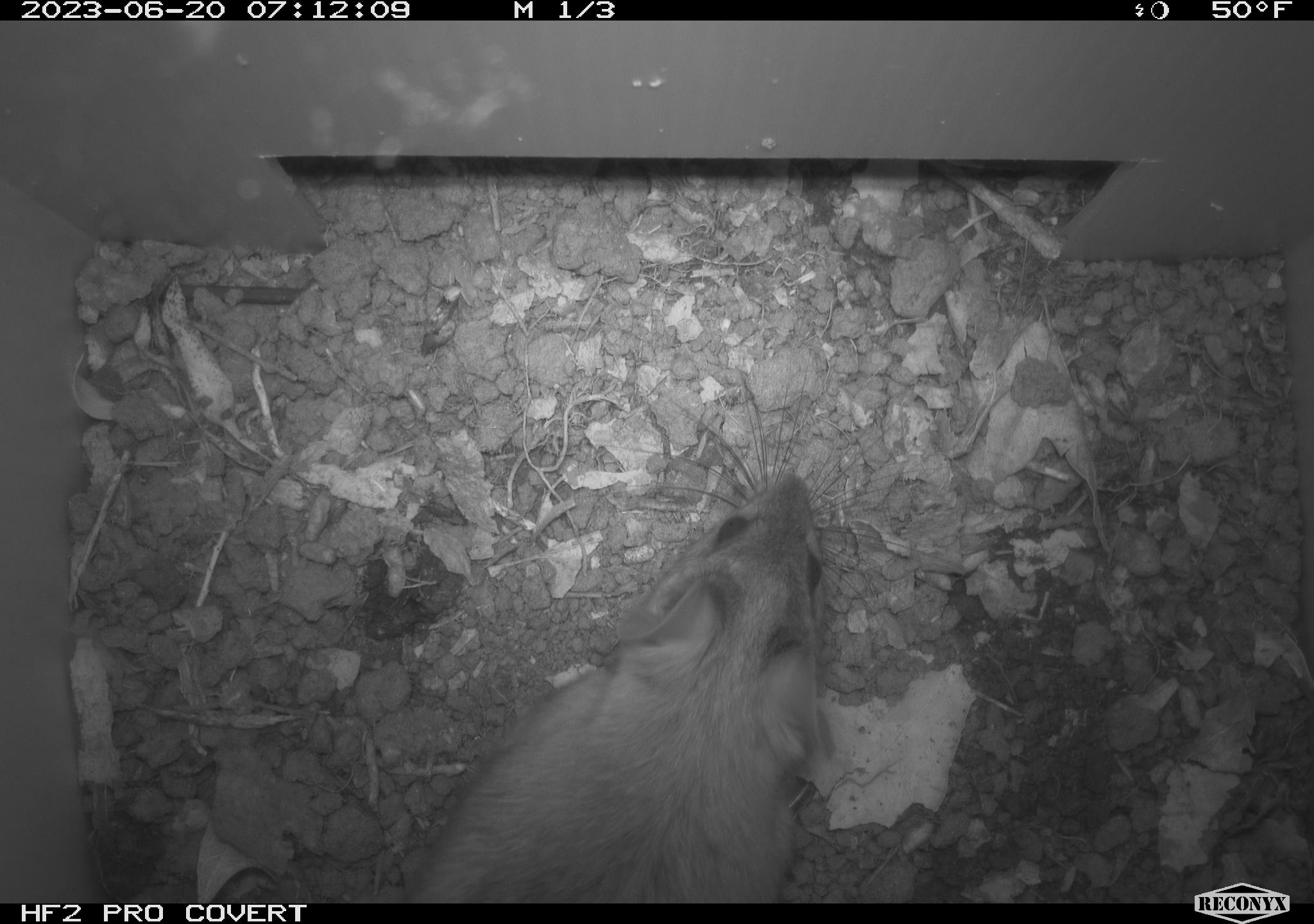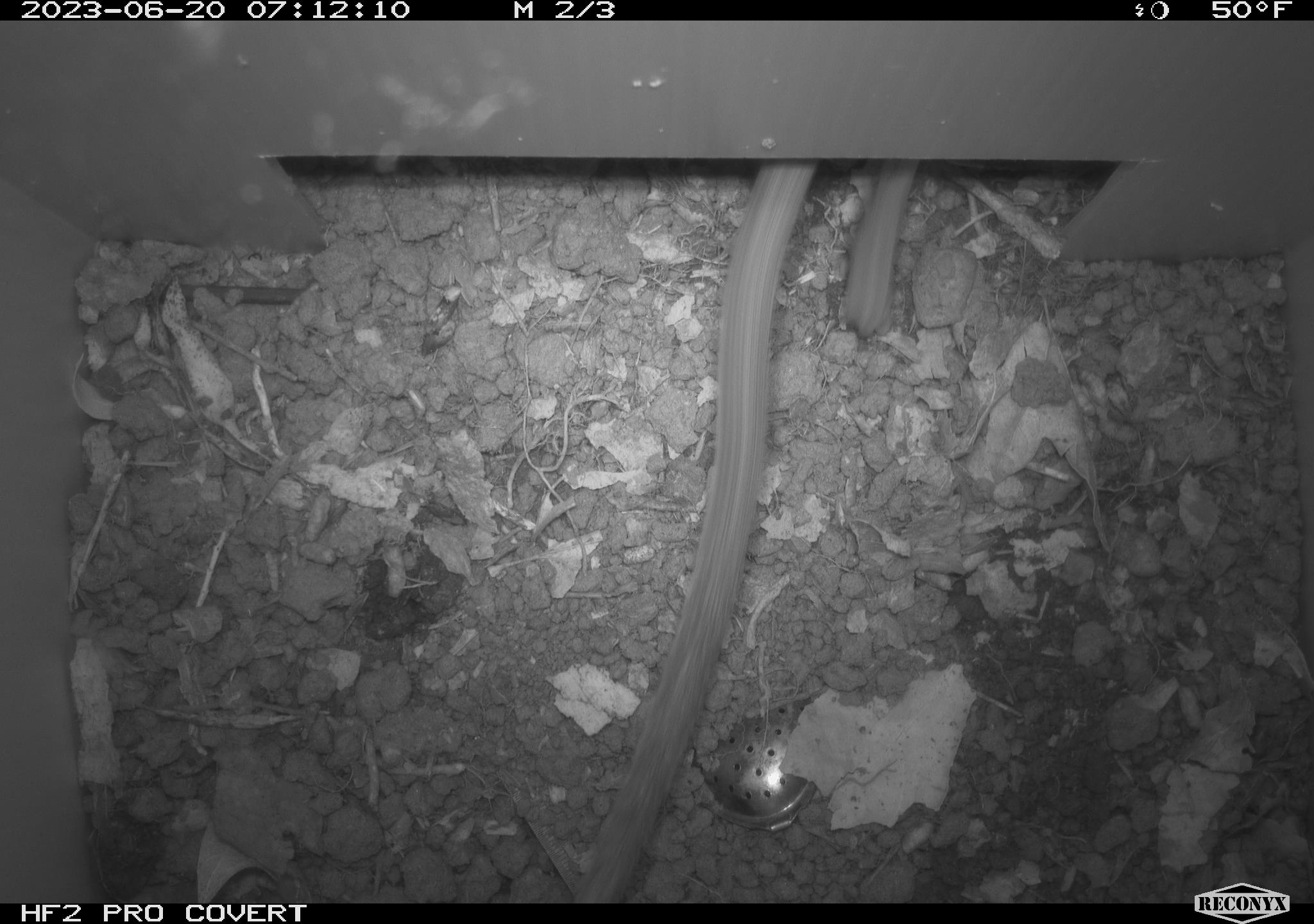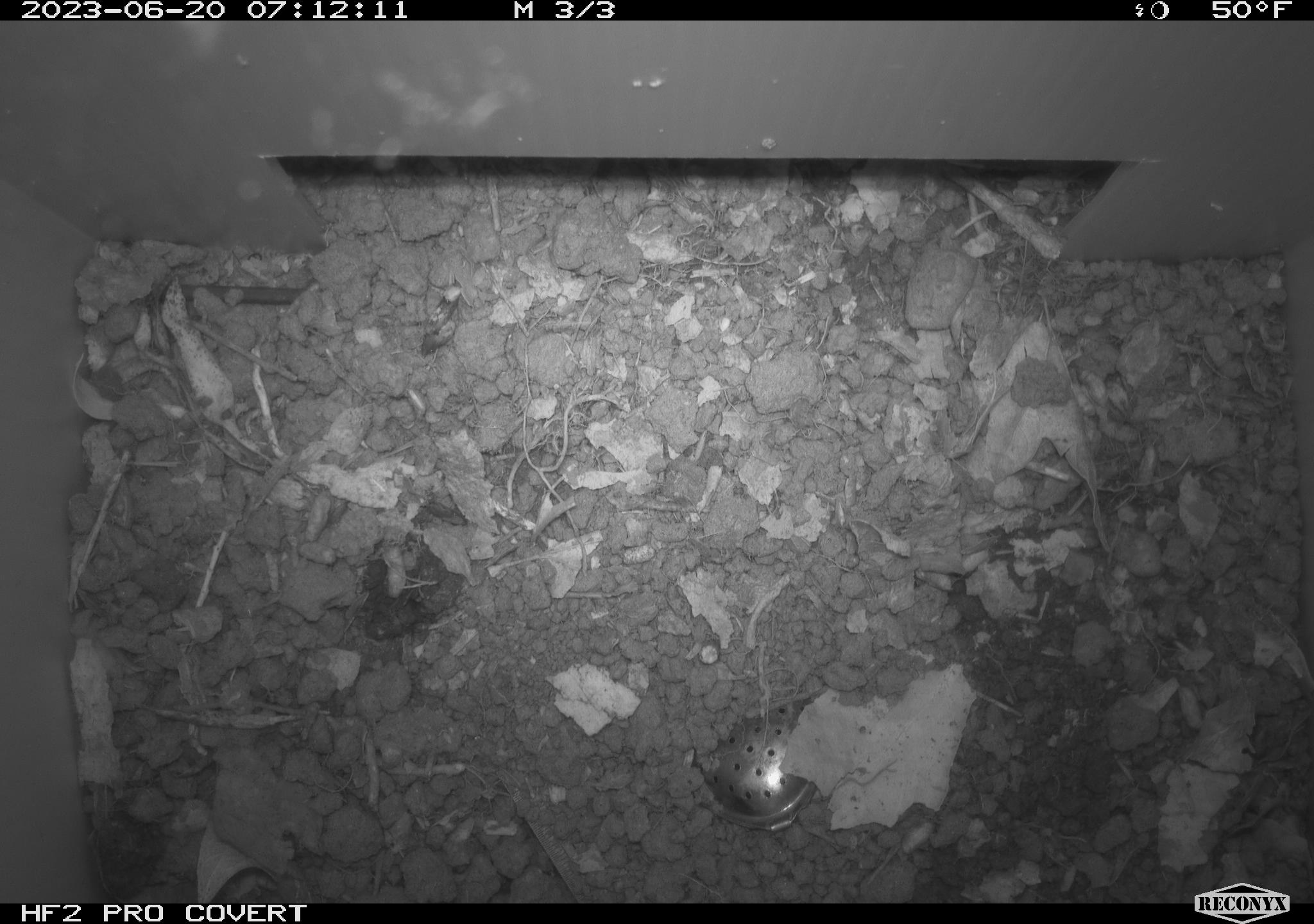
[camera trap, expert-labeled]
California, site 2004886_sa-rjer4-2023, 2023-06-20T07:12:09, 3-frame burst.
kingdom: Animalia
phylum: Chordata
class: Mammalia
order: Rodentia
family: Cricetidae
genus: Neotoma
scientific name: Neotoma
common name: pack rat or woodrat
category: neotoma species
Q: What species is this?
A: Neotoma species (pack rat or woodrat) (Neotoma).